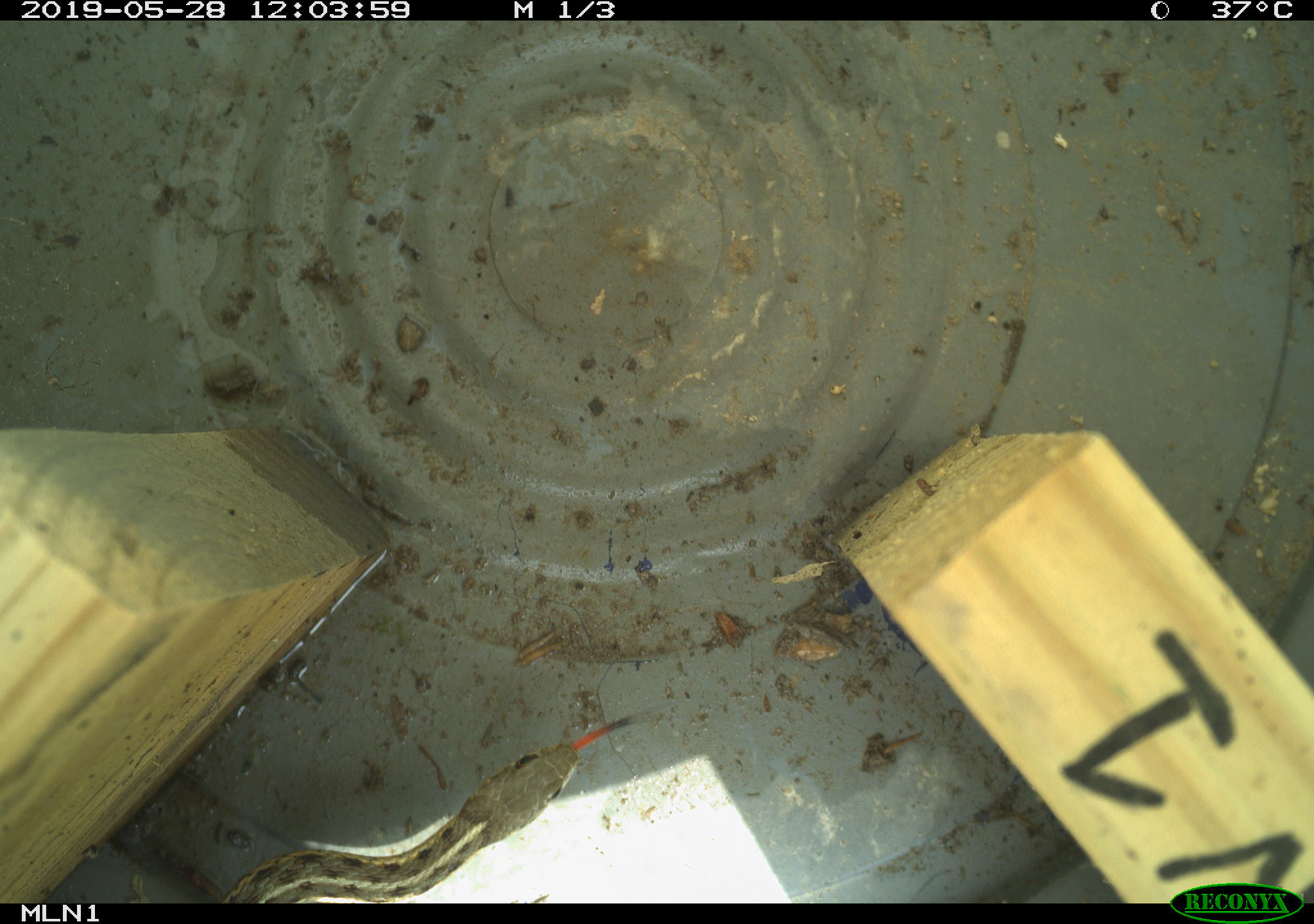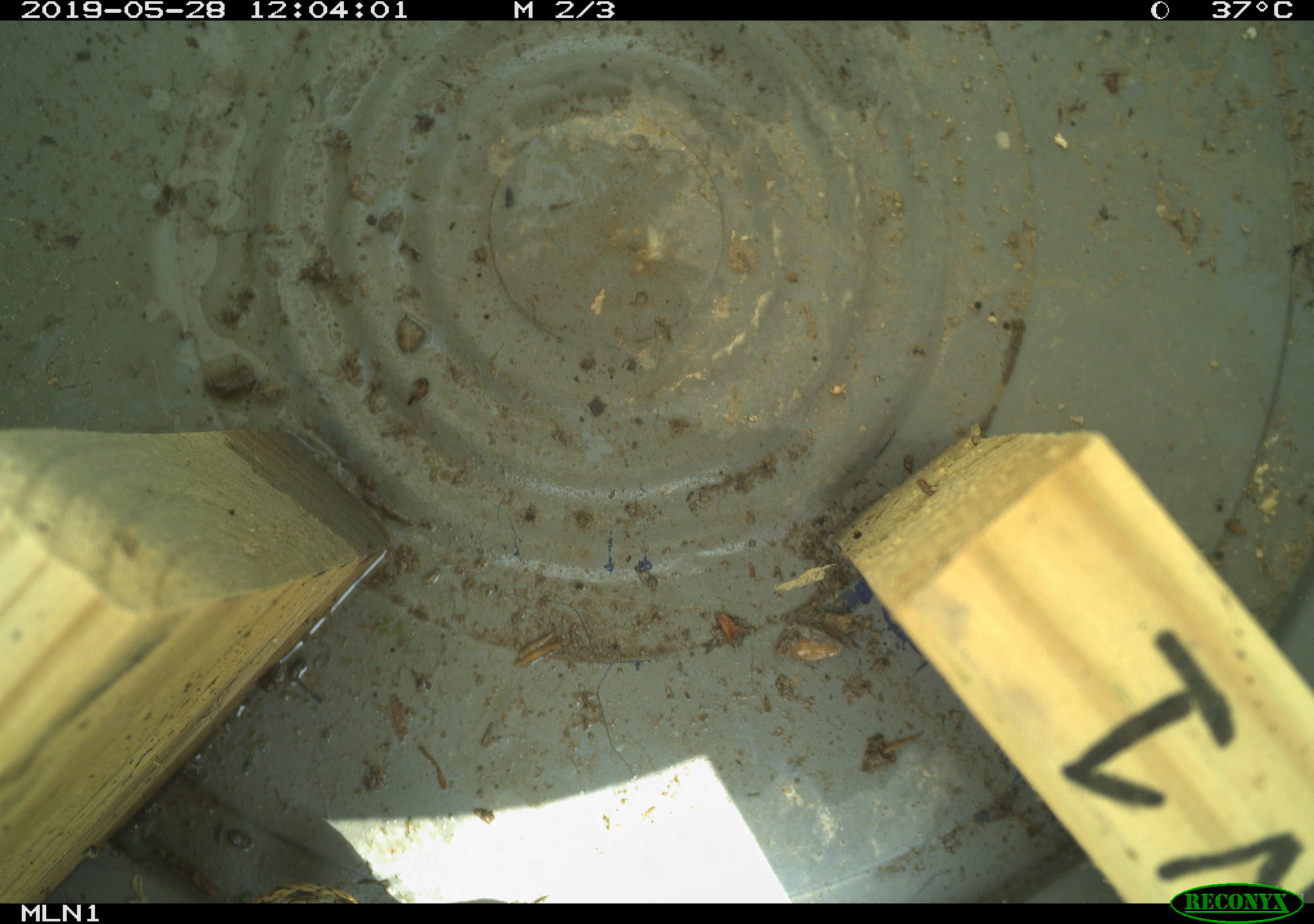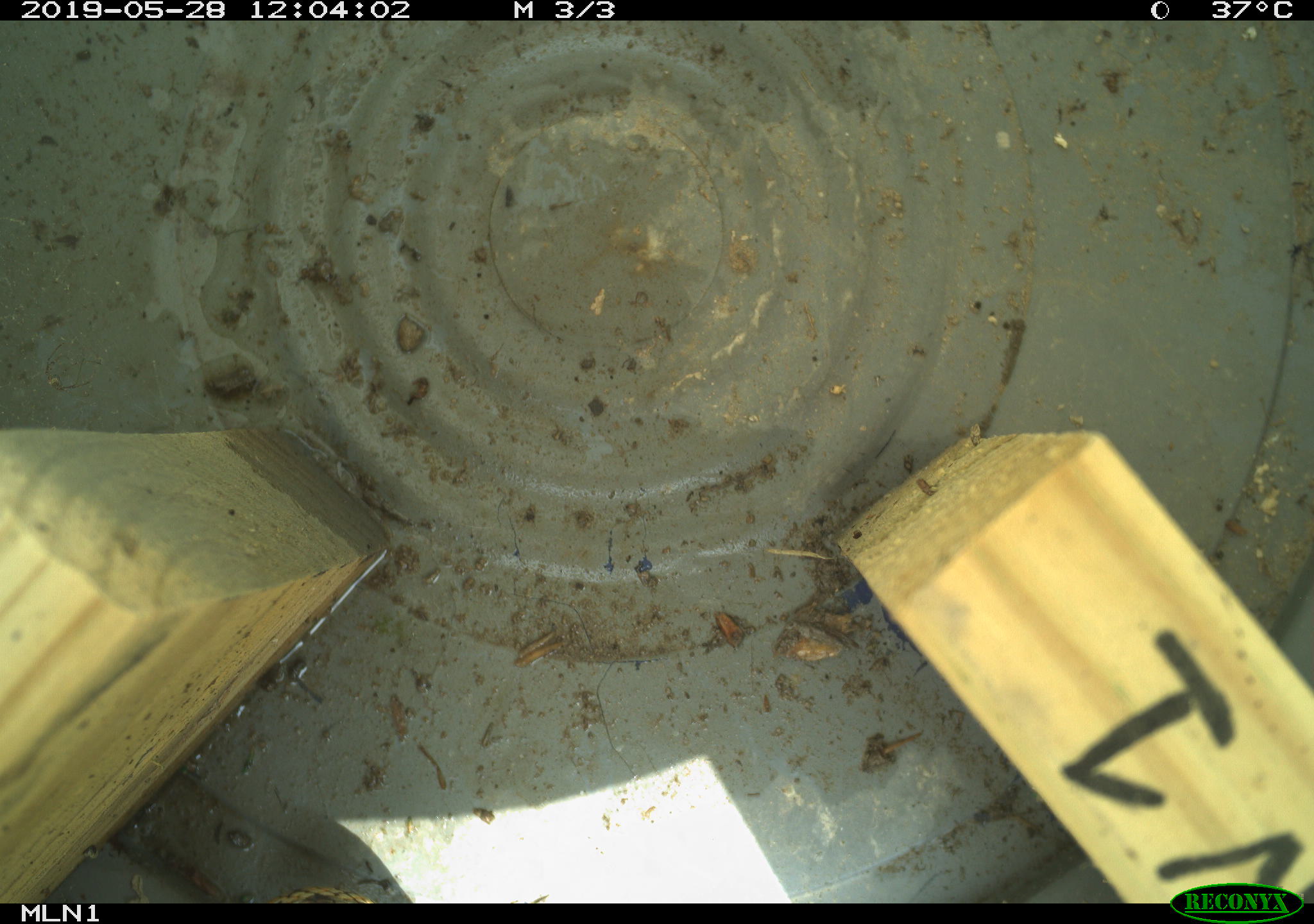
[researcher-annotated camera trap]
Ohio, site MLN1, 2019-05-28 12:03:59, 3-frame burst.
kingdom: Animalia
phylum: Chordata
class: Reptilia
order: Squamata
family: Colubridae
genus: Thamnophis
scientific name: Thamnophis sirtalis sirtalis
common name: eastern gartersnake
Eastern gartersnake (Thamnophis sirtalis sirtalis).